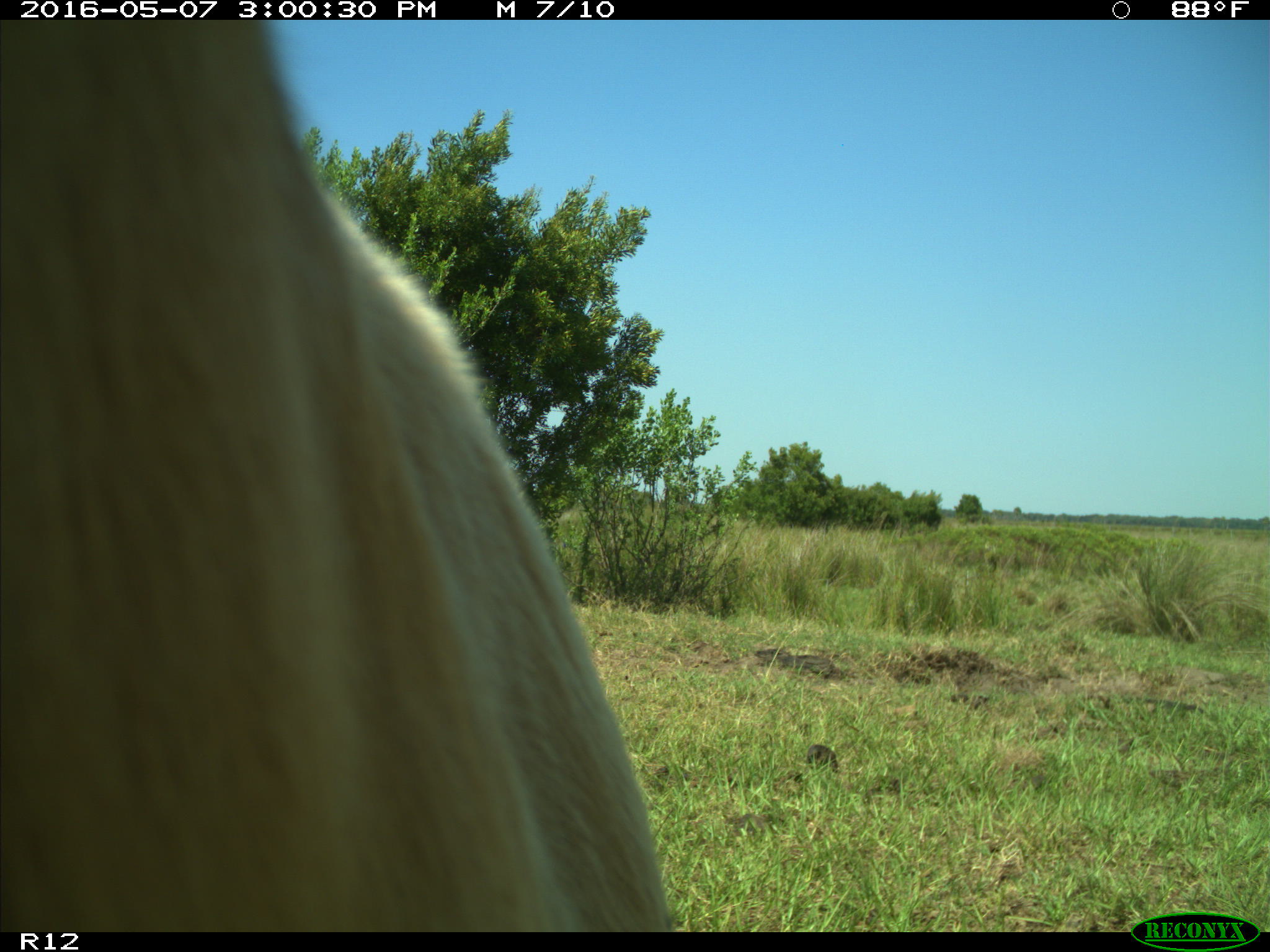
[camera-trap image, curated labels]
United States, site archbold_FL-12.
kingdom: Animalia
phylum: Chordata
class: Mammalia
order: Artiodactyla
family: Bovidae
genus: Bos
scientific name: Bos taurus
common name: domestic cow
Bos taurus (domestic cow).